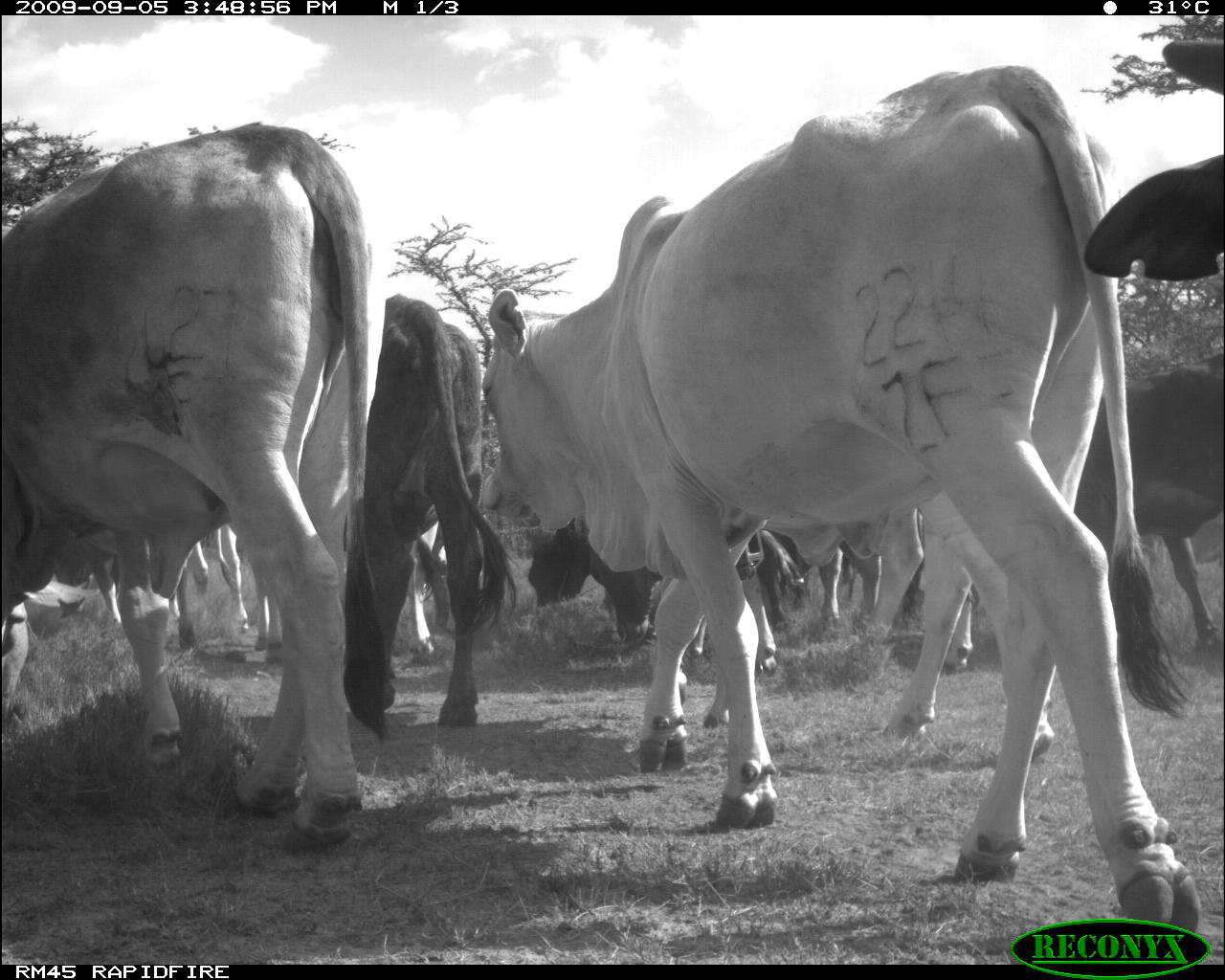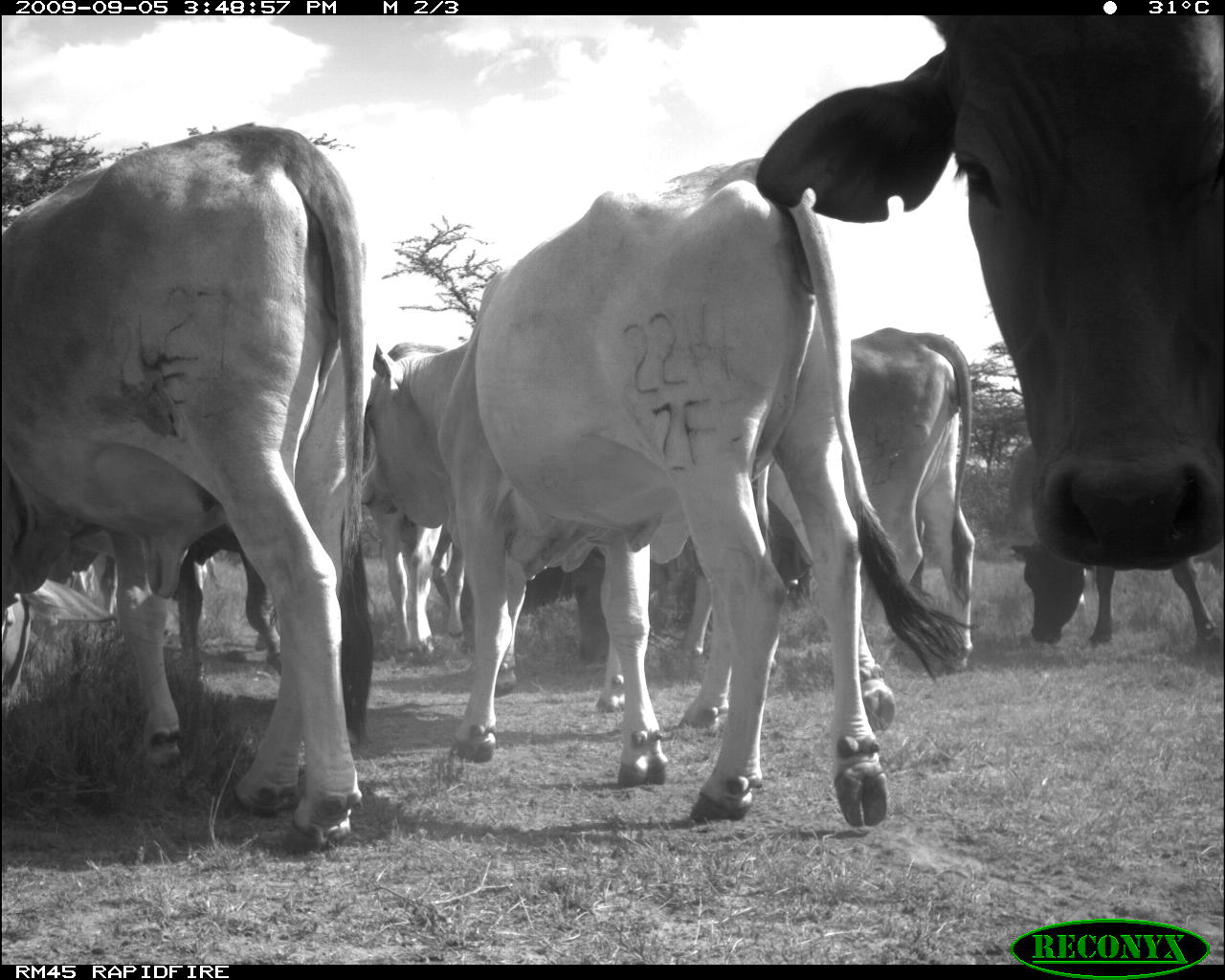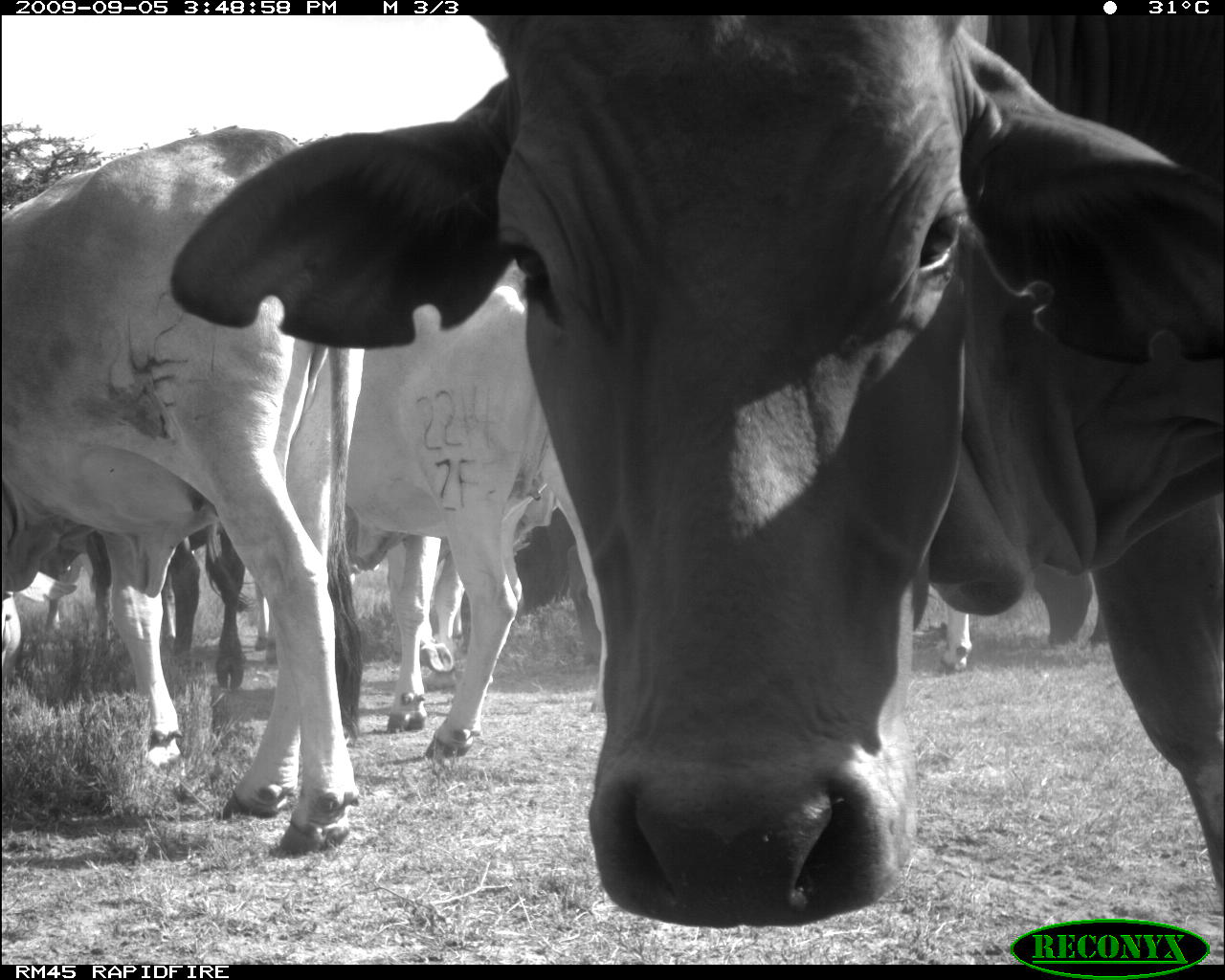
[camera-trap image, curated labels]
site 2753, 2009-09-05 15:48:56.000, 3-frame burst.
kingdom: Animalia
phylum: Chordata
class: Mammalia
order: Artiodactyla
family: Bovidae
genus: Bos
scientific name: Bos taurus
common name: domestic cattle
Bos taurus (domestic cattle), count 10.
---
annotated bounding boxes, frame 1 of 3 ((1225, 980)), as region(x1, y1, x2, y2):
group: region(0, 69, 1222, 952)